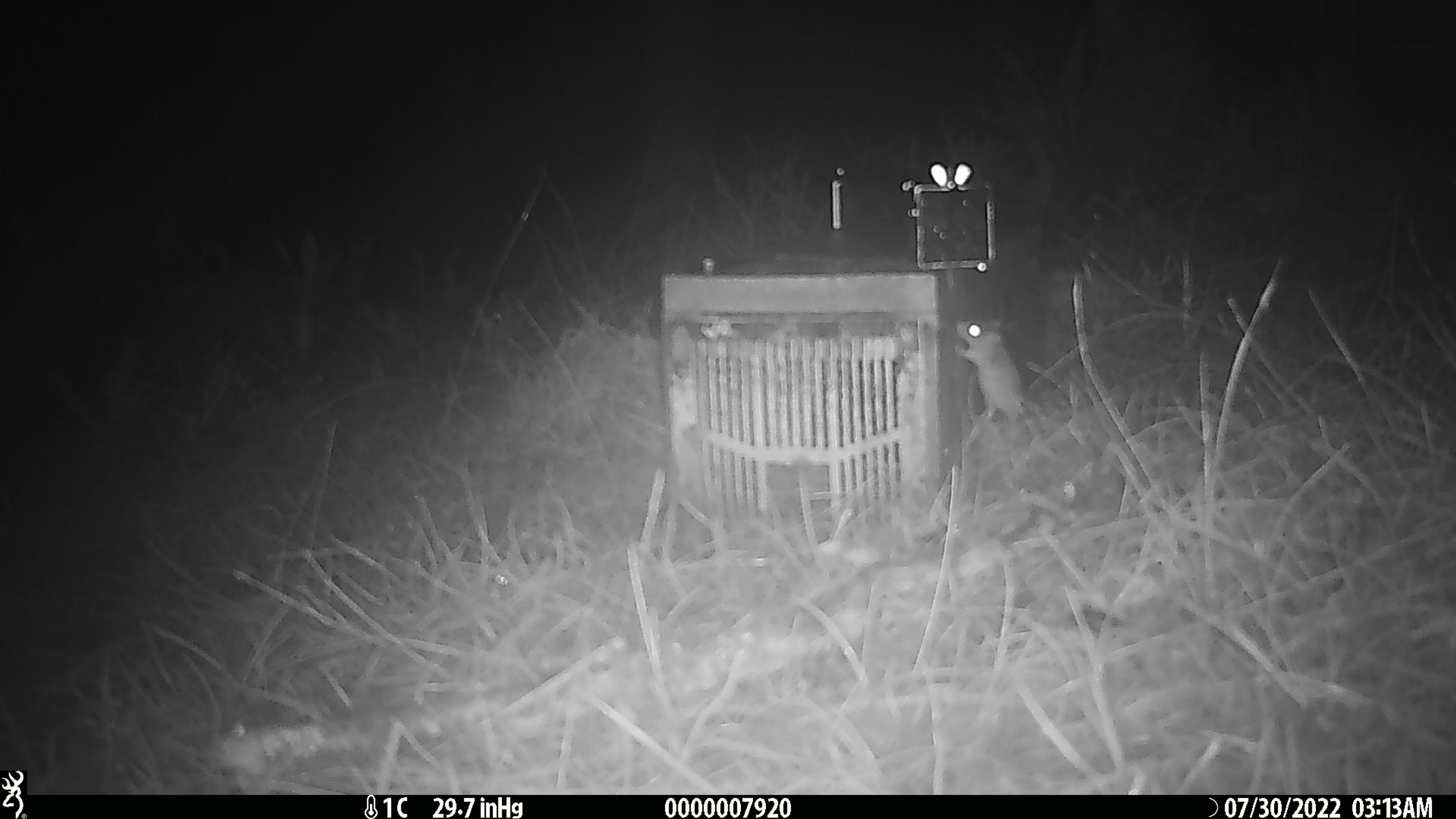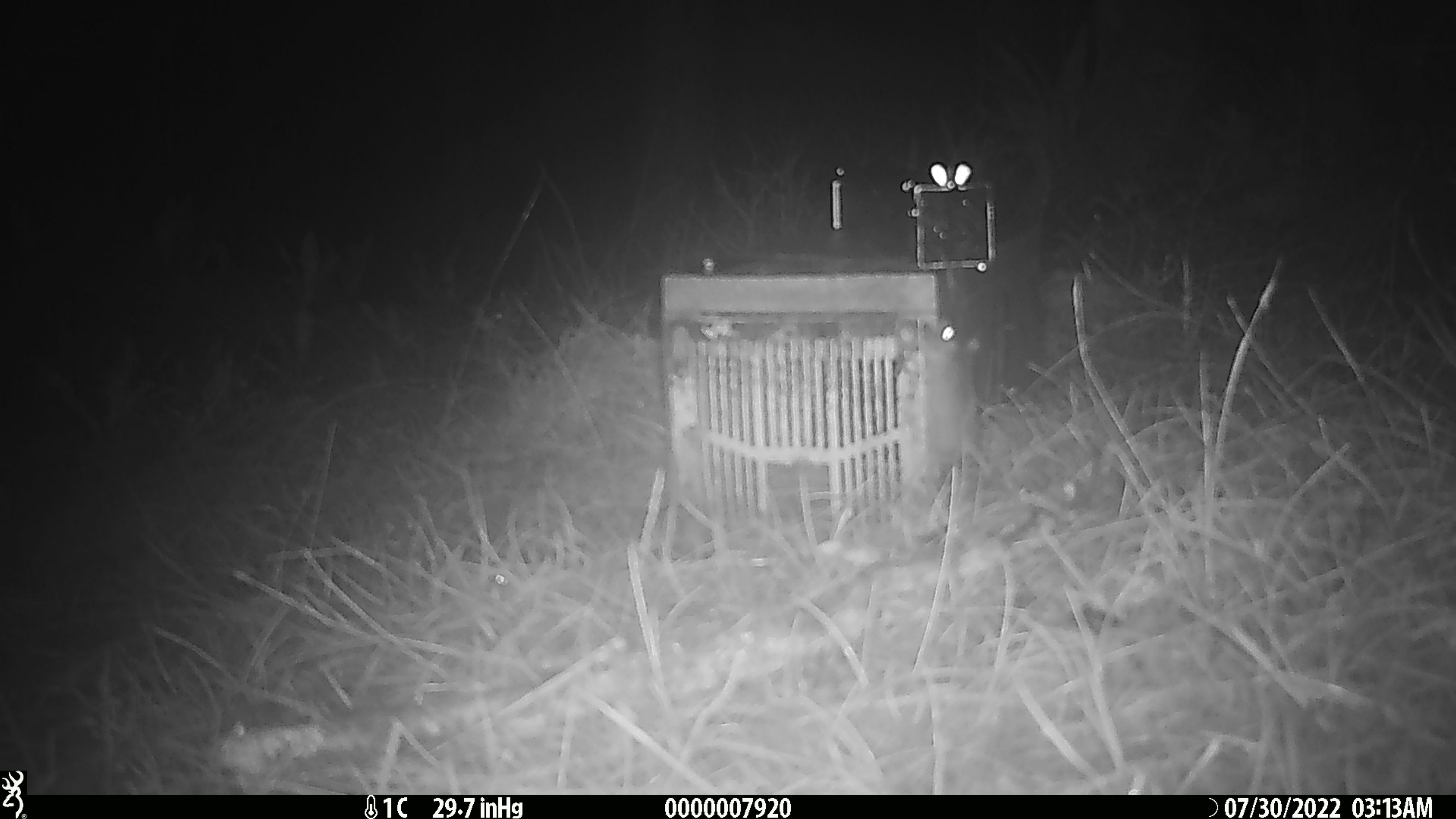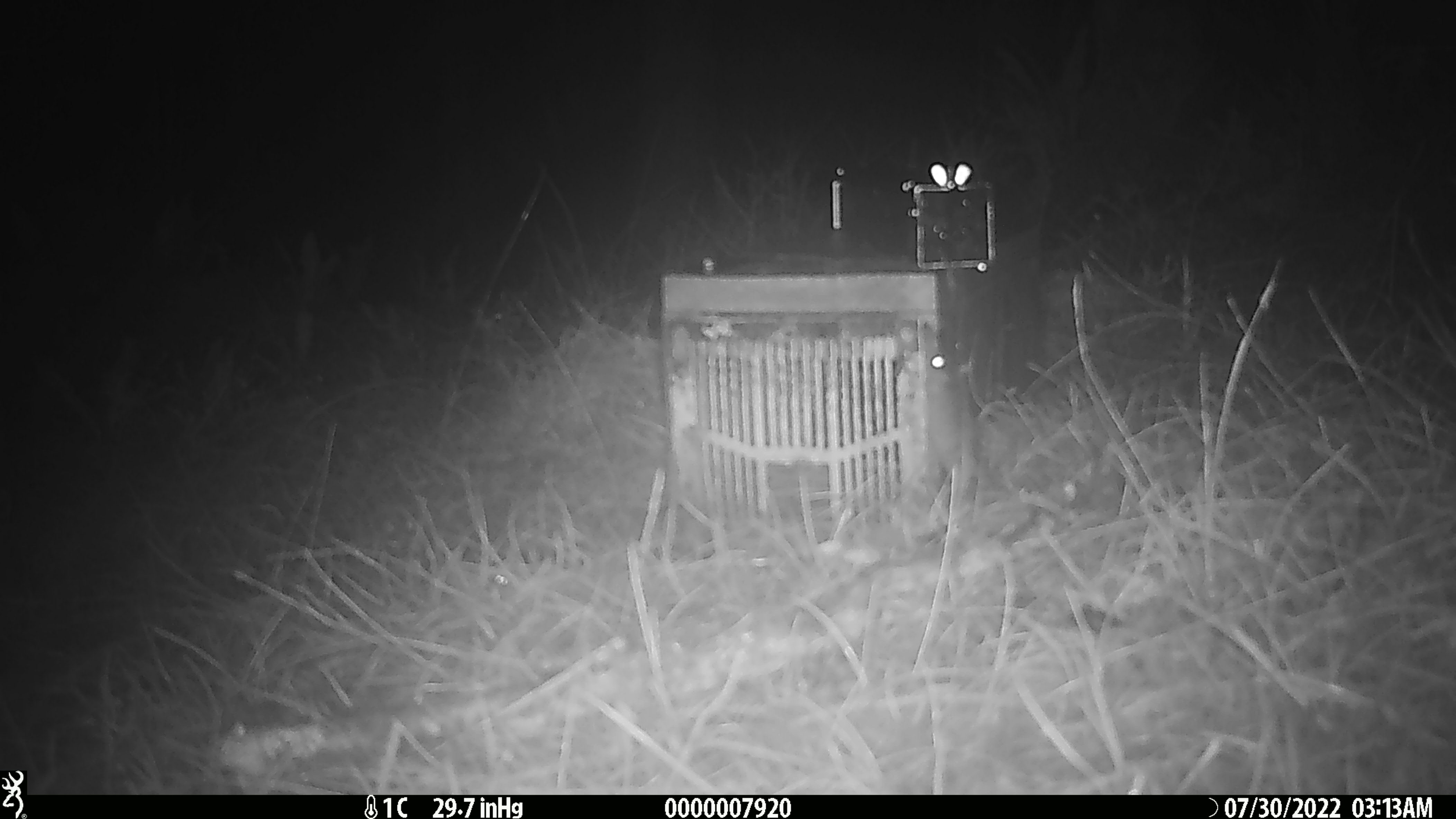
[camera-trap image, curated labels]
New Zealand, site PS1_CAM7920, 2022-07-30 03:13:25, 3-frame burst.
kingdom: Animalia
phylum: Chordata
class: Mammalia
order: Rodentia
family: Muridae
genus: Mus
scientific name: Mus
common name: mouse